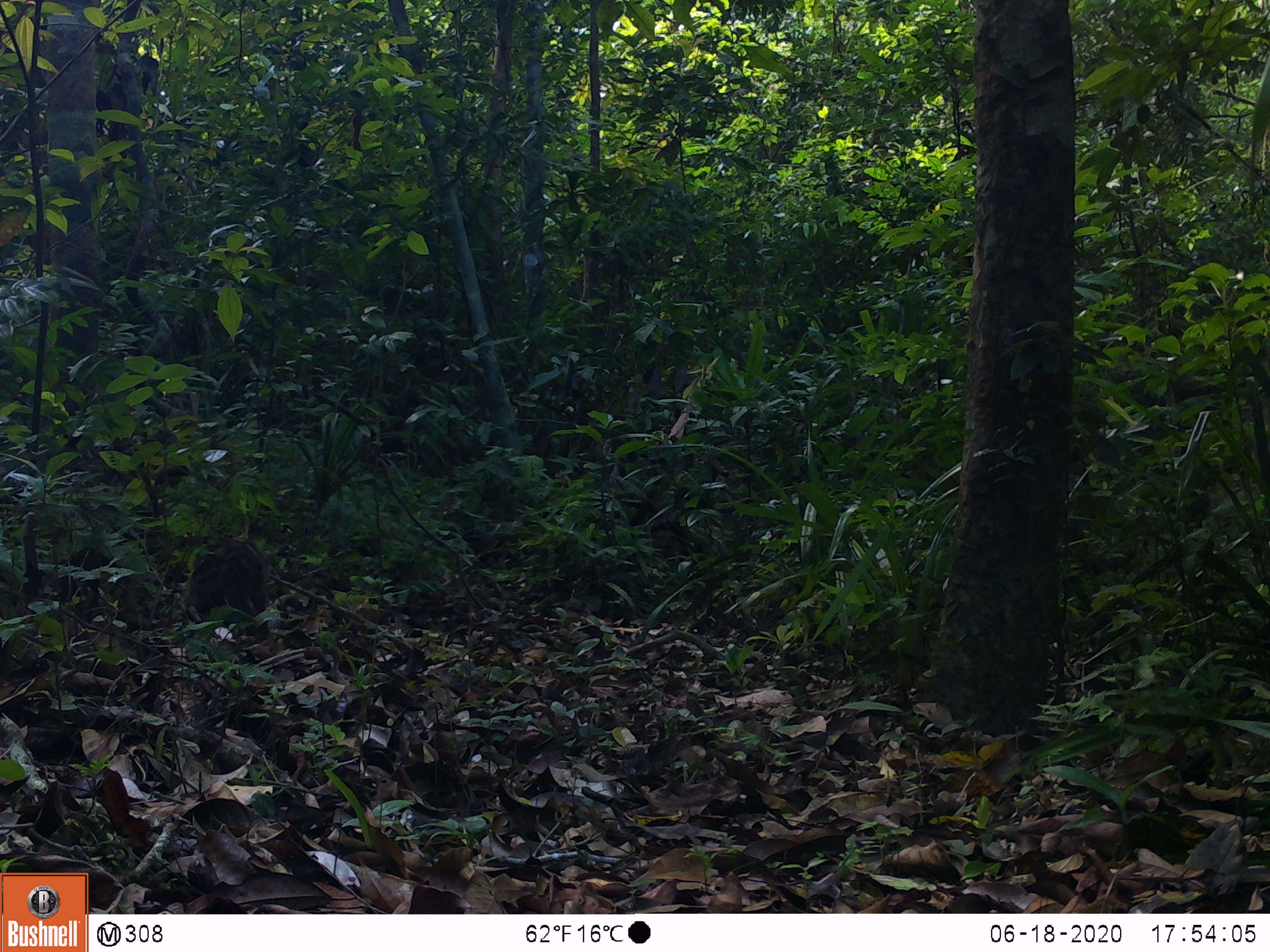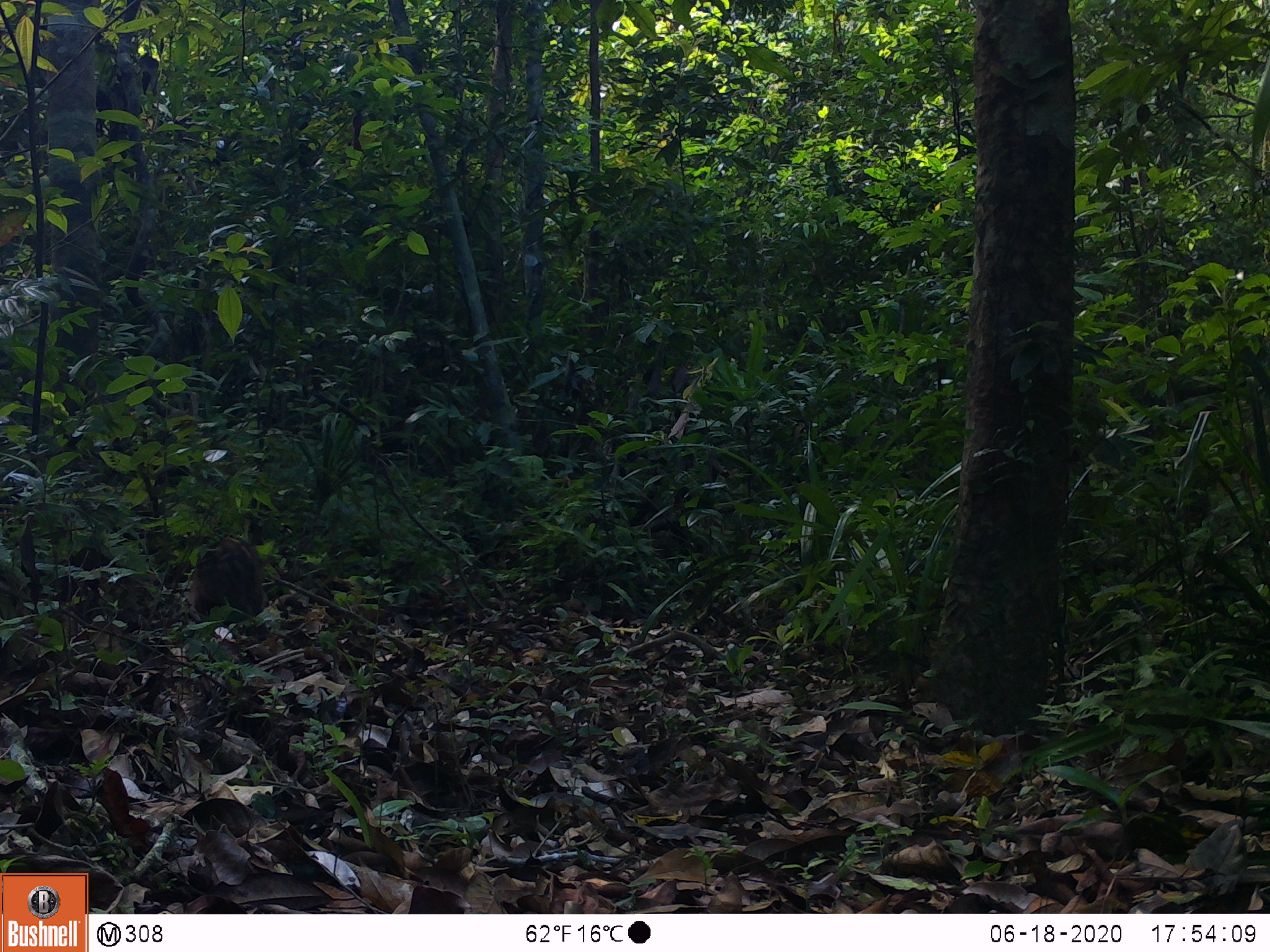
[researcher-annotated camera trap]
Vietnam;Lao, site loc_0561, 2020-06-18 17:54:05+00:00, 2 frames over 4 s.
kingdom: Animalia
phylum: Chordata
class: Mammalia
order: Artiodactyla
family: Suidae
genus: Sus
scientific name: Sus scrofa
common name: eurasian wild pig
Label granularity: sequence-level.